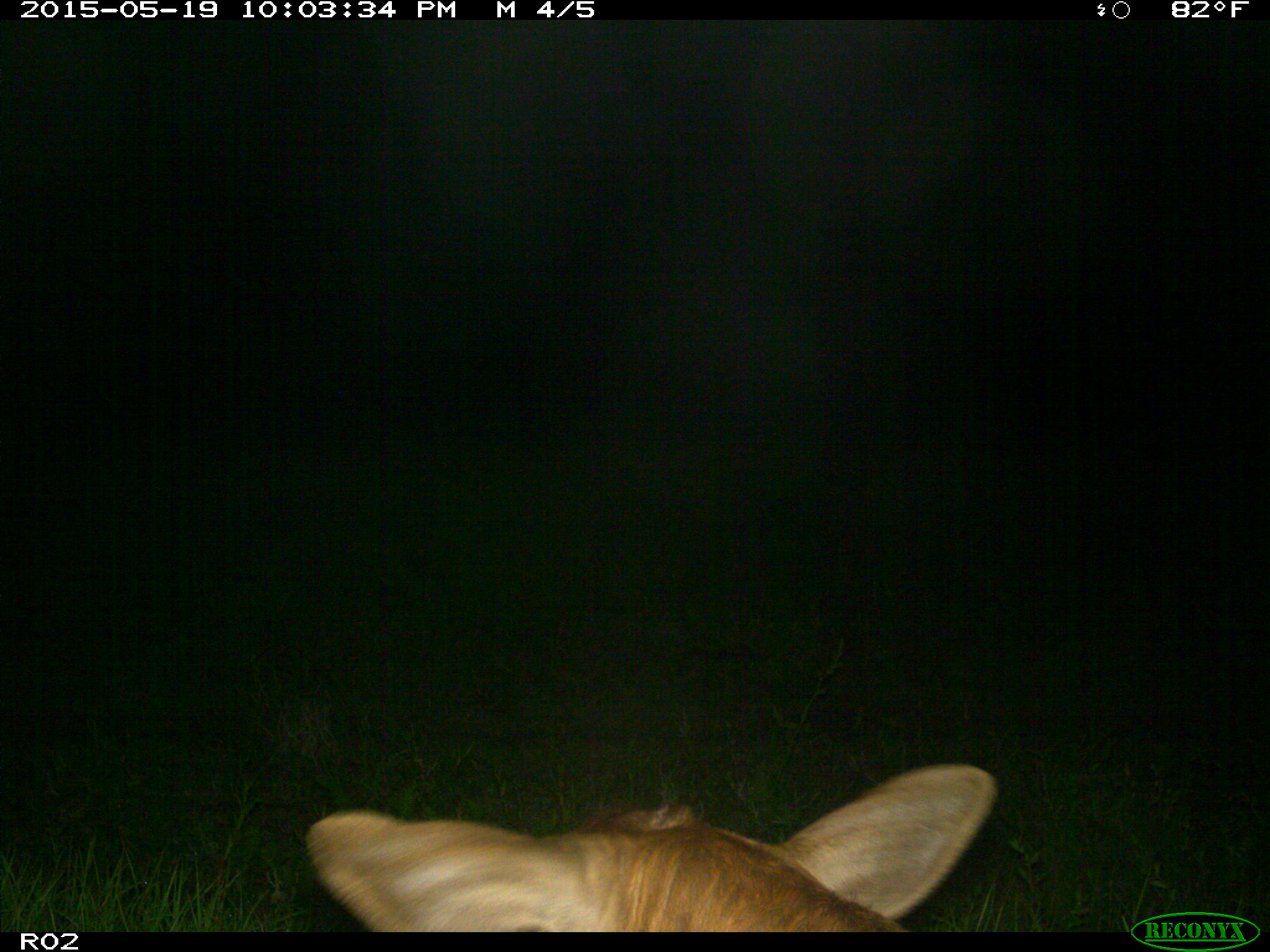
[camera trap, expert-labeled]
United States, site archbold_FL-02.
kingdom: Animalia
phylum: Chordata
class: Mammalia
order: Artiodactyla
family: Bovidae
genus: Bos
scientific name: Bos taurus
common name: domestic cow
Bos taurus (domestic cow).